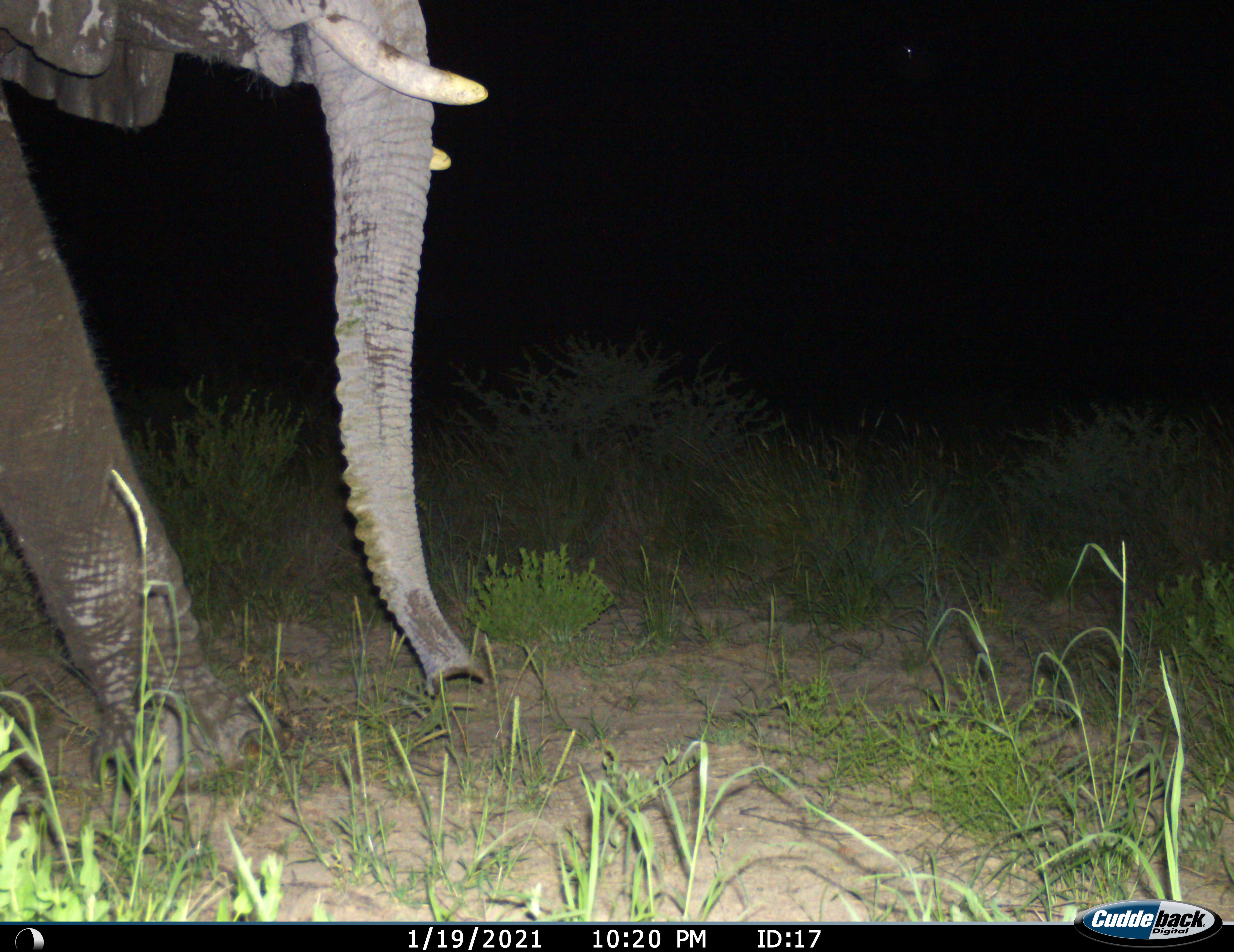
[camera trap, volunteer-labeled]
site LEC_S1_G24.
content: unidentified animal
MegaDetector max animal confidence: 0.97